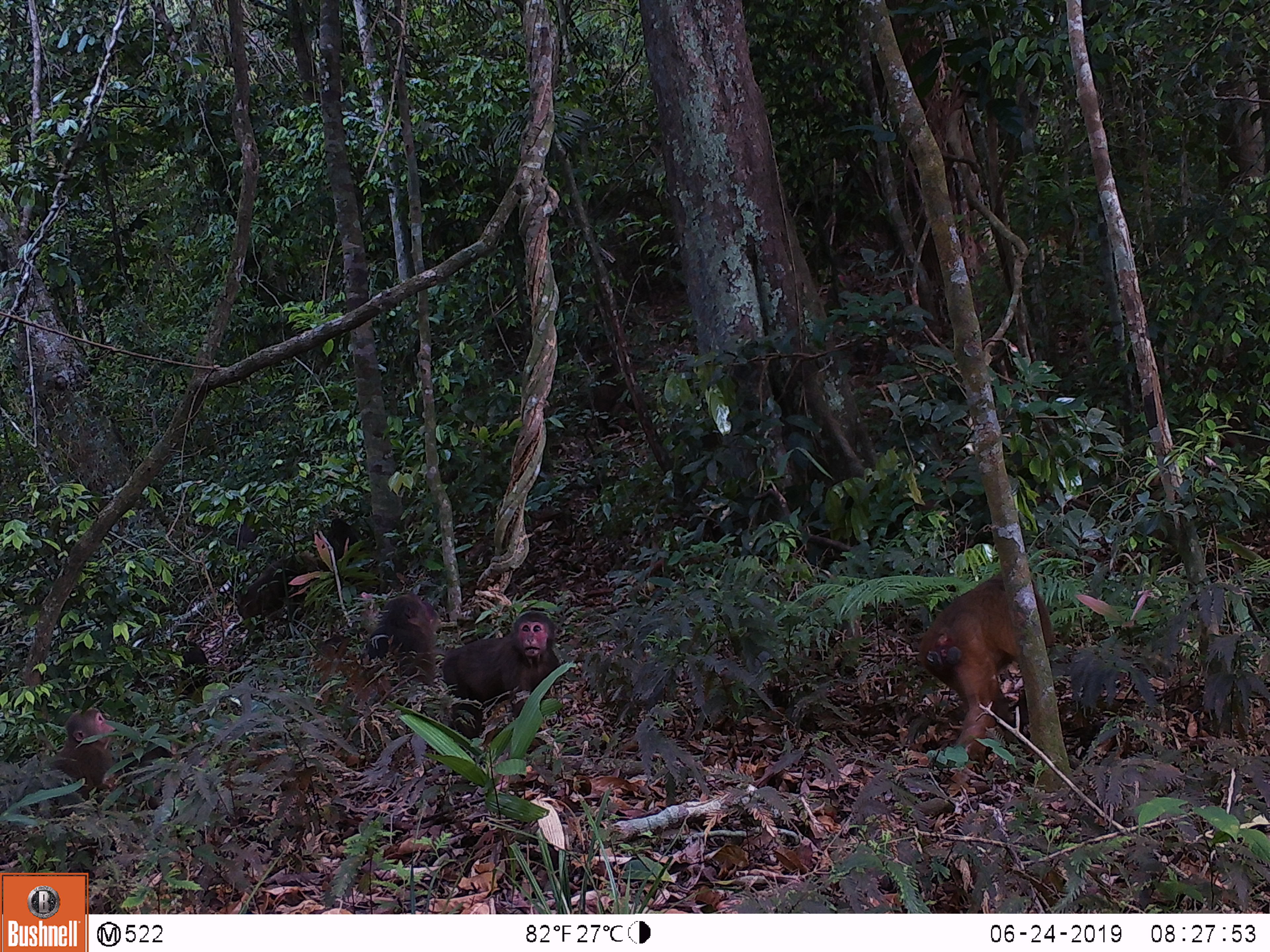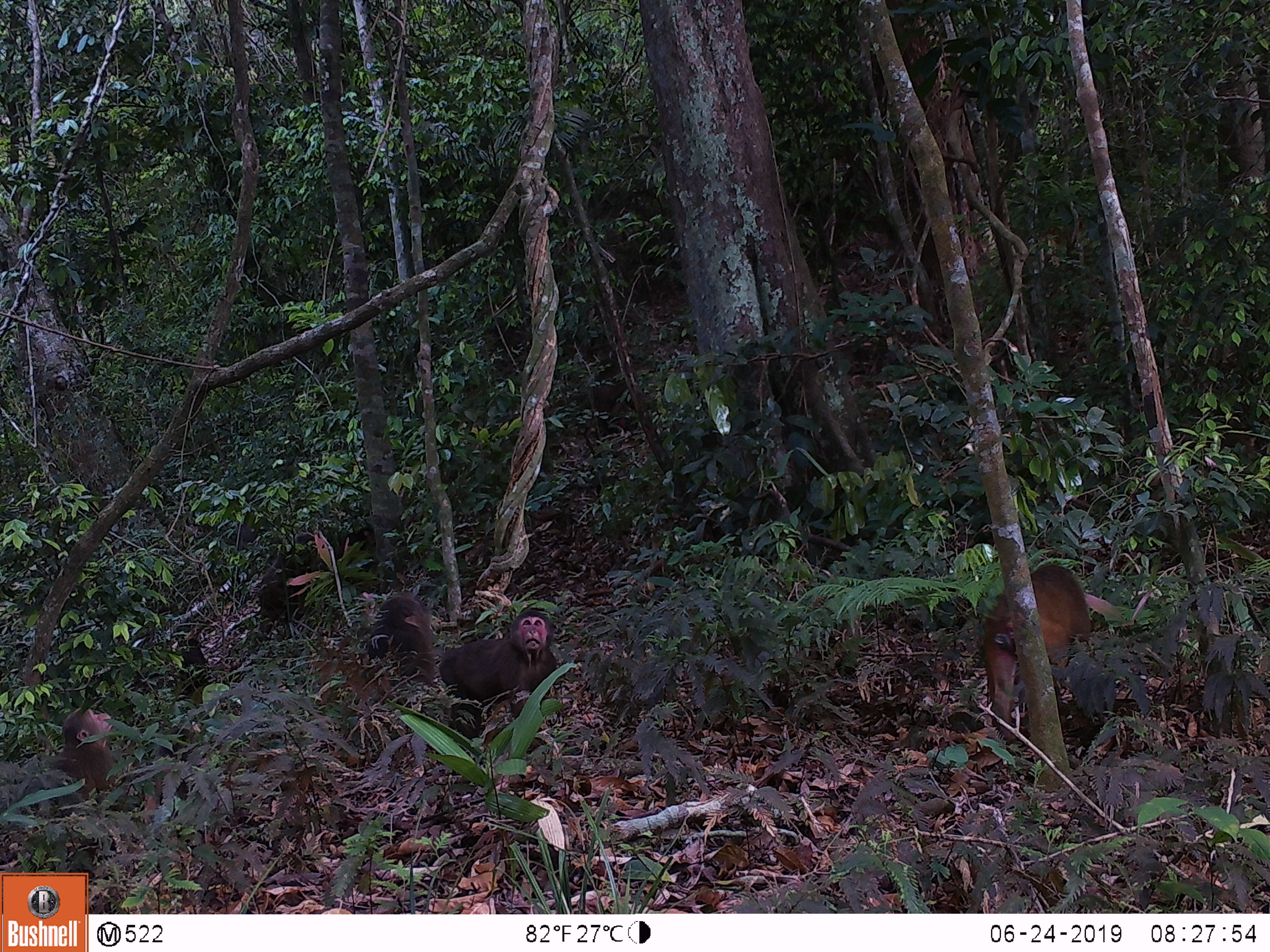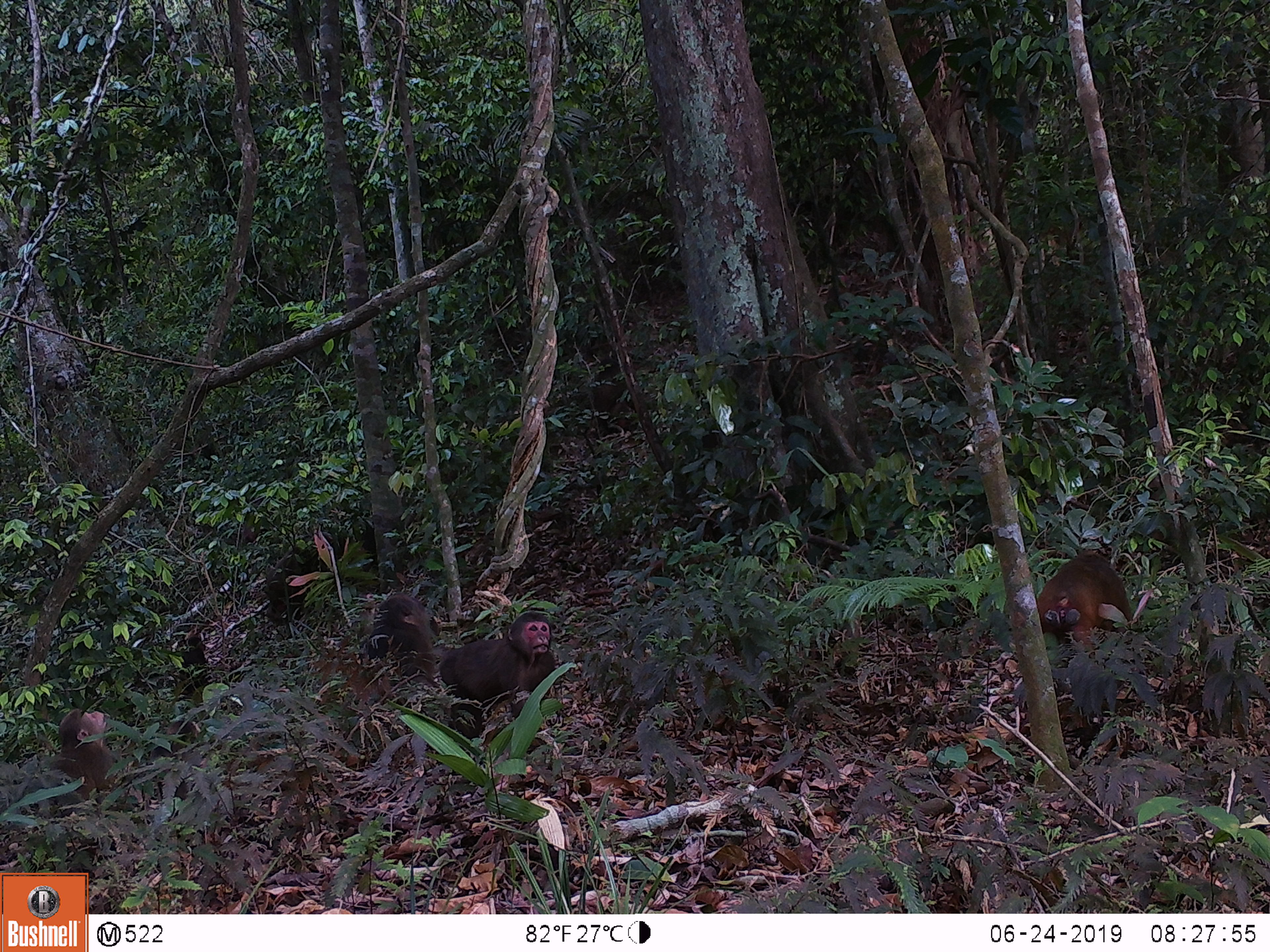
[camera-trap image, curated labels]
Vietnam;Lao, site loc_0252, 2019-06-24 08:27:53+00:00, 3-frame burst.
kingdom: Animalia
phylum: Chordata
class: Mammalia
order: Primates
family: Cercopithecidae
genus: Macaca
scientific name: Macaca arctoides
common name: stump-tailed macaque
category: stump tailed macaque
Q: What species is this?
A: Stump tailed macaque (stump-tailed macaque) (Macaca arctoides).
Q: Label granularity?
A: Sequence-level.